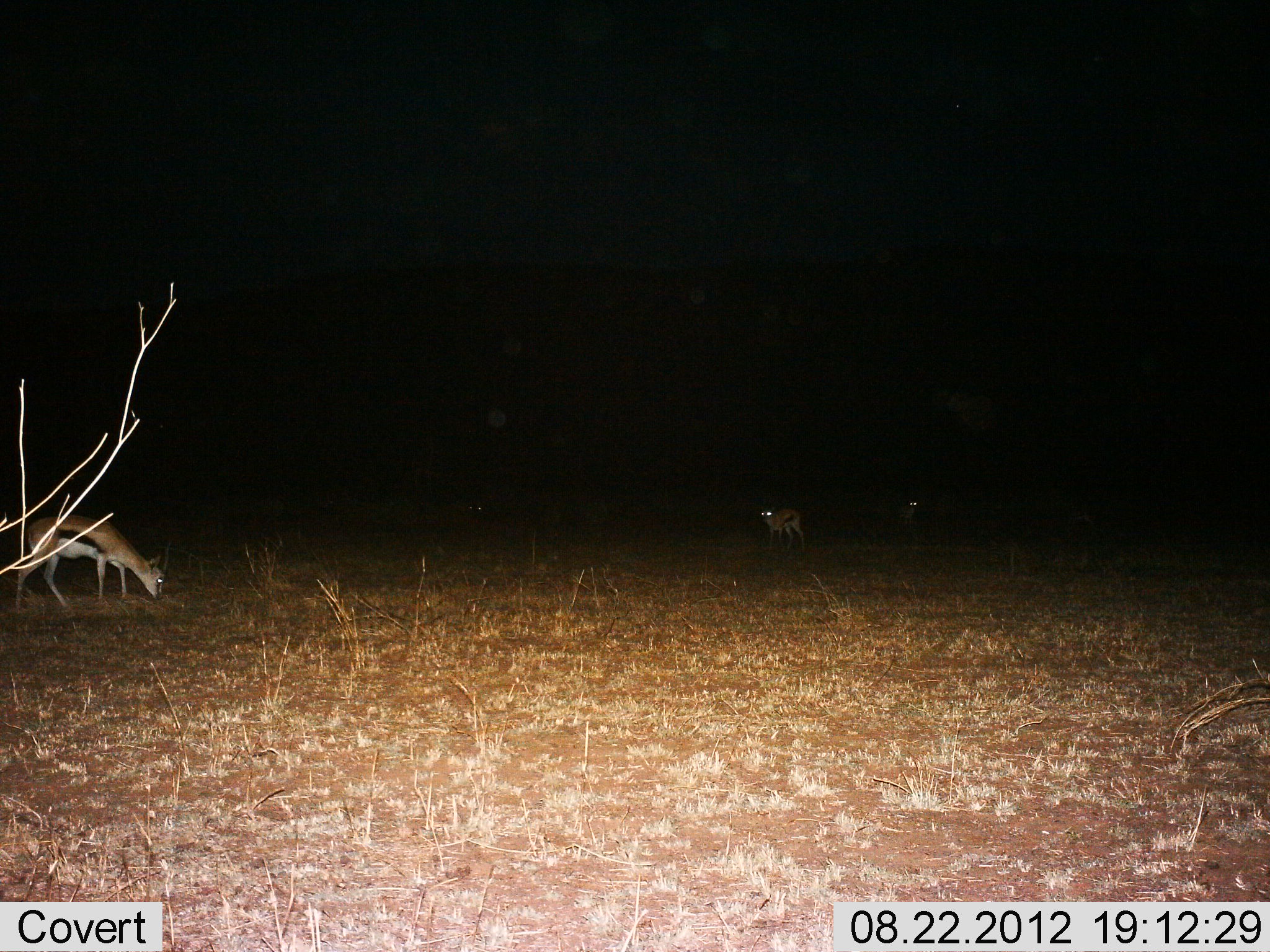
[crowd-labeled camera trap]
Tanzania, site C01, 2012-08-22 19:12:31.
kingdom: Animalia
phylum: Chordata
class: Mammalia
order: Artiodactyla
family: Bovidae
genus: Eudorcas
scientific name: Eudorcas thomsonii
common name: thomson's gazelle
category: gazellethomsons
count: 3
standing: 80%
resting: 0%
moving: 10%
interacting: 0%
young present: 0%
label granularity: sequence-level